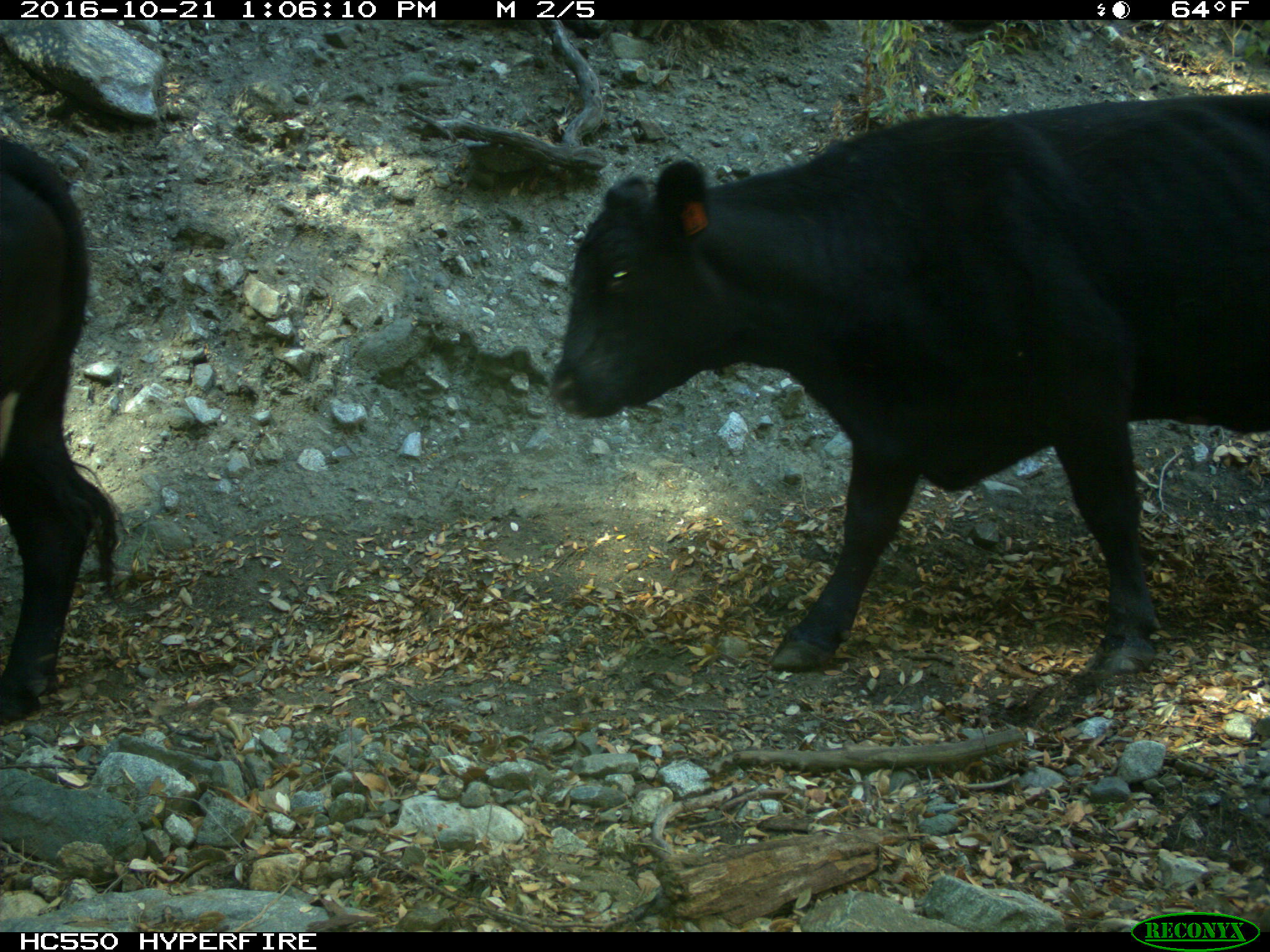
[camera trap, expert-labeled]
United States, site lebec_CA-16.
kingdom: Animalia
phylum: Chordata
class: Mammalia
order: Artiodactyla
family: Bovidae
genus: Bos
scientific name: Bos taurus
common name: domestic cow